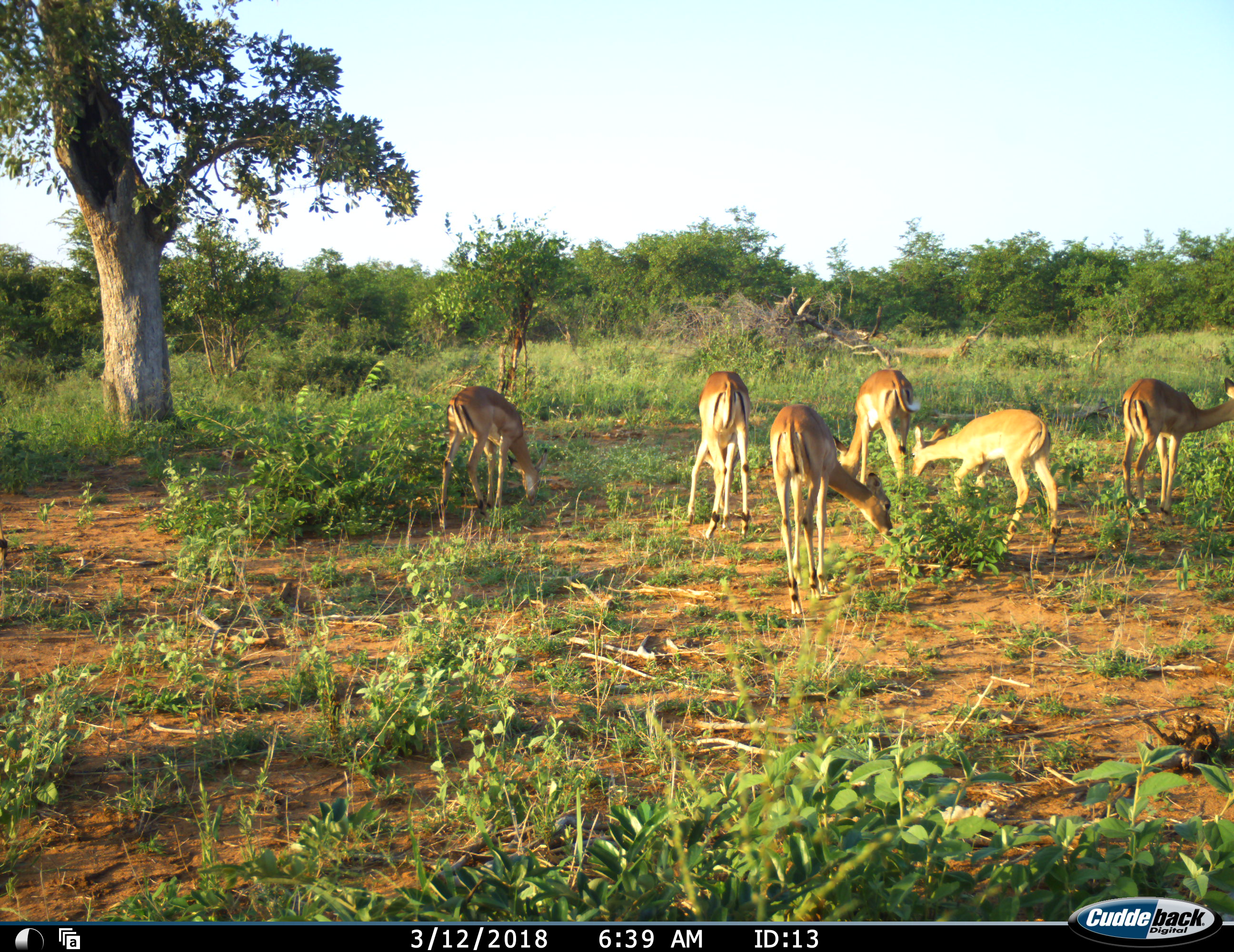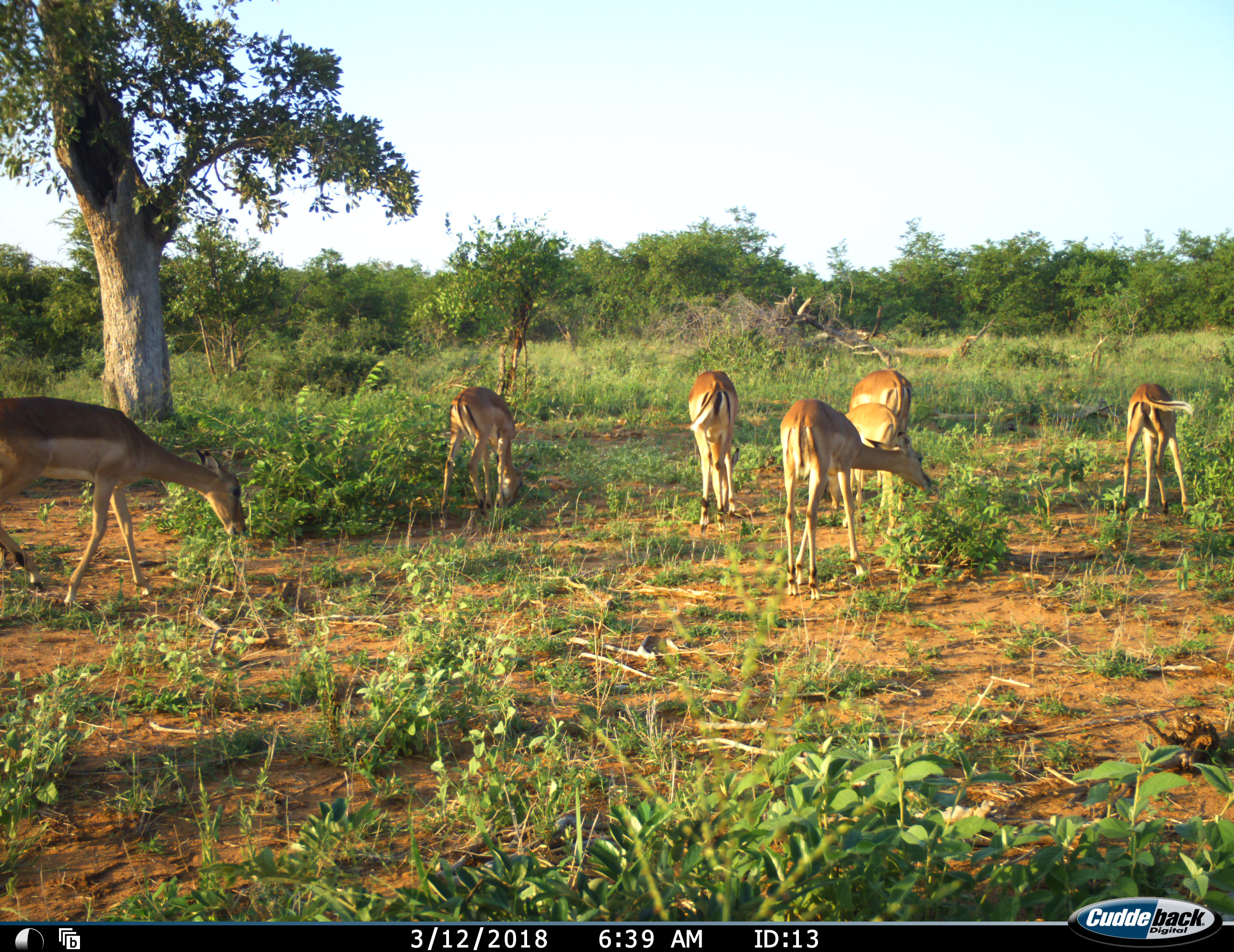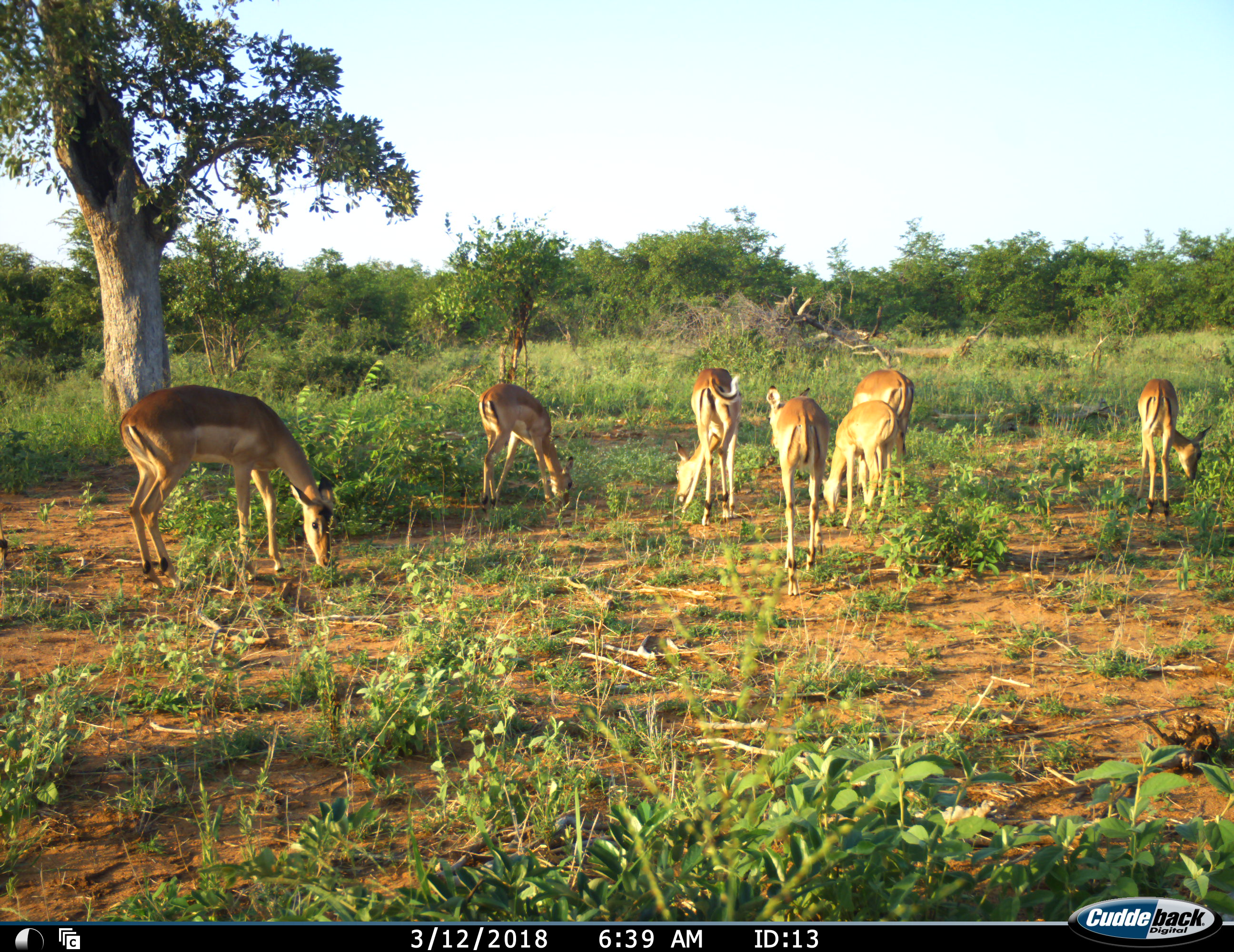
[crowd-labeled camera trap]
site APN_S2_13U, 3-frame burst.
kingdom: Animalia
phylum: Chordata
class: Mammalia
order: Artiodactyla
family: Bovidae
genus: Aepyceros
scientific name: Aepyceros melampus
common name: impala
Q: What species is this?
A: Impala (Aepyceros melampus).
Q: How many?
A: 7.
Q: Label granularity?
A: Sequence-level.